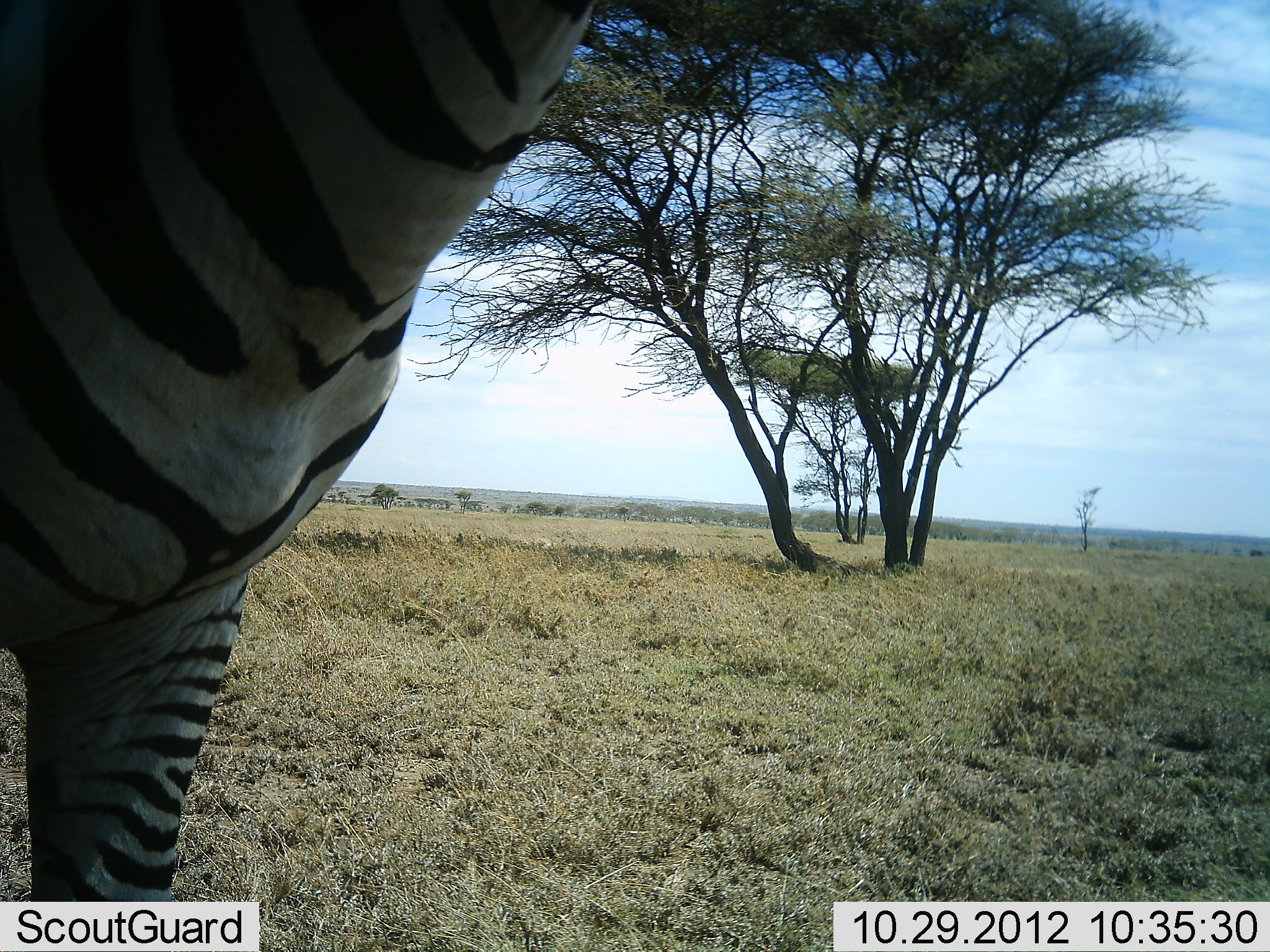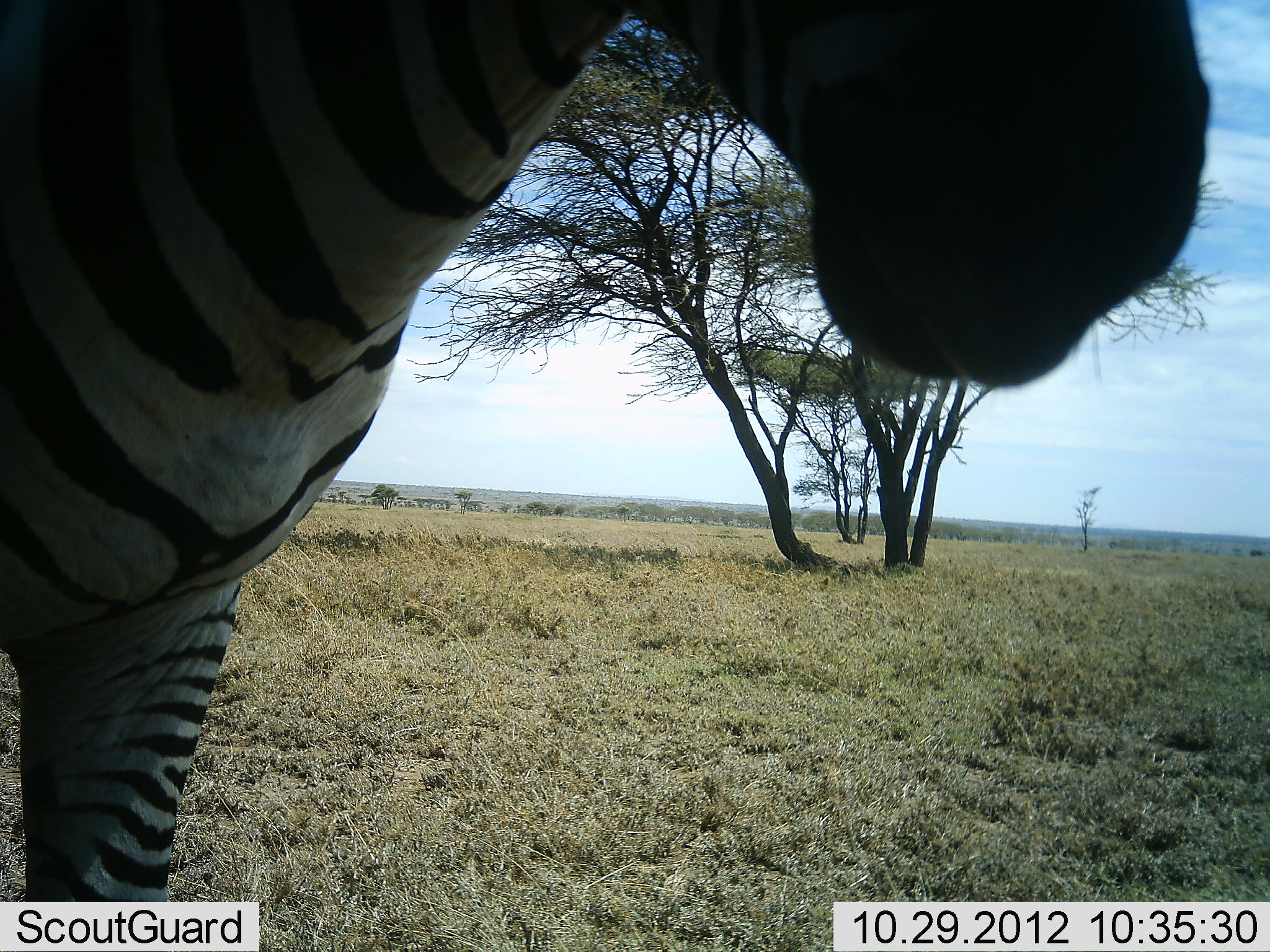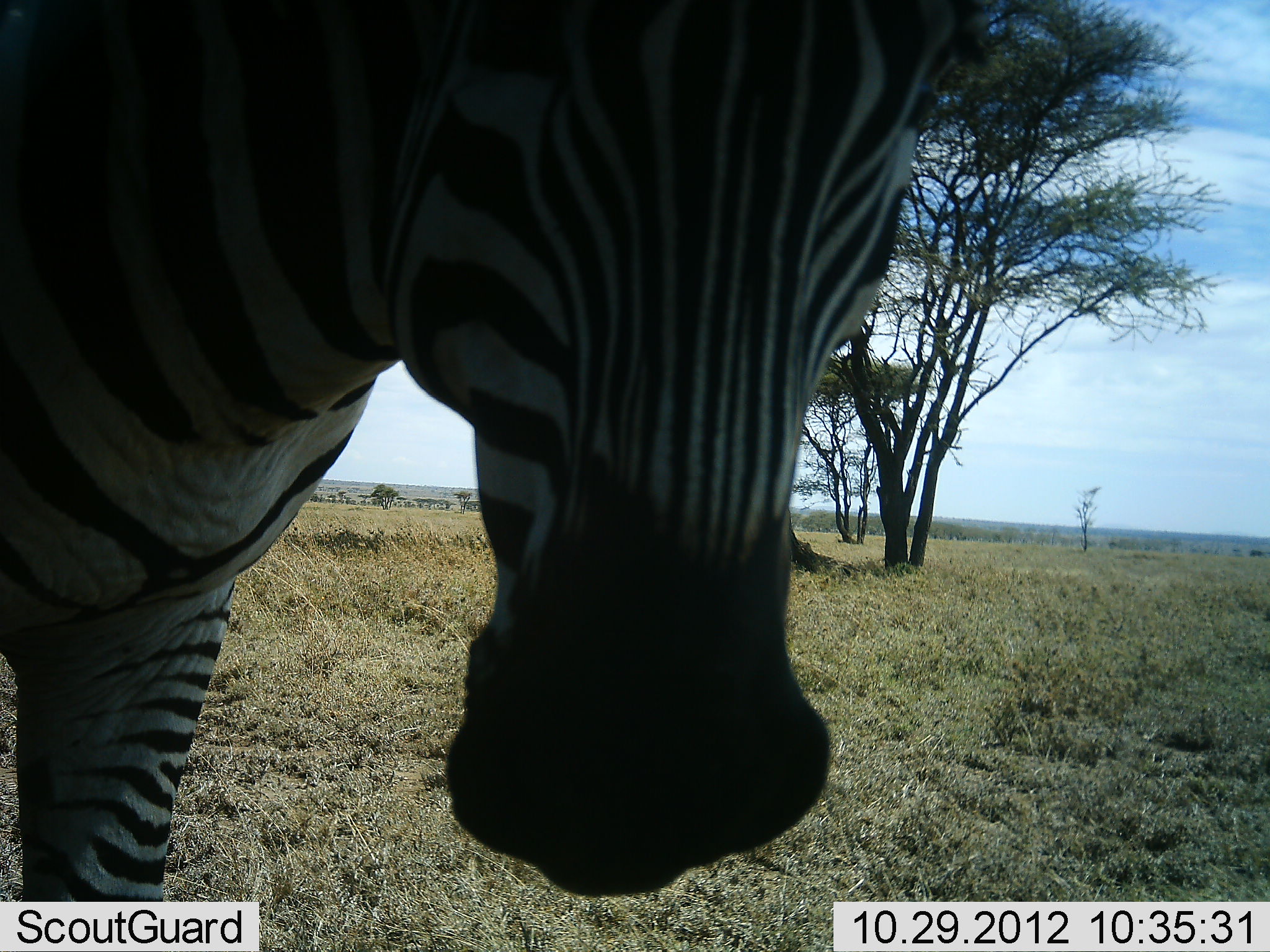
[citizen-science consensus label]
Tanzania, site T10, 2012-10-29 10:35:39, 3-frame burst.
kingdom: Animalia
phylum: Chordata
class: Mammalia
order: Perissodactyla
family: Equidae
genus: Equus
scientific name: Equus quagga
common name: plains zebra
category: zebra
Zebra (plains zebra) (Equus quagga), count 1. Behavior (volunteer vote fractions): standing 100%, resting 0%, moving 0%, interacting 0%. Young present (vote fraction): 0%. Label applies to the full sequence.